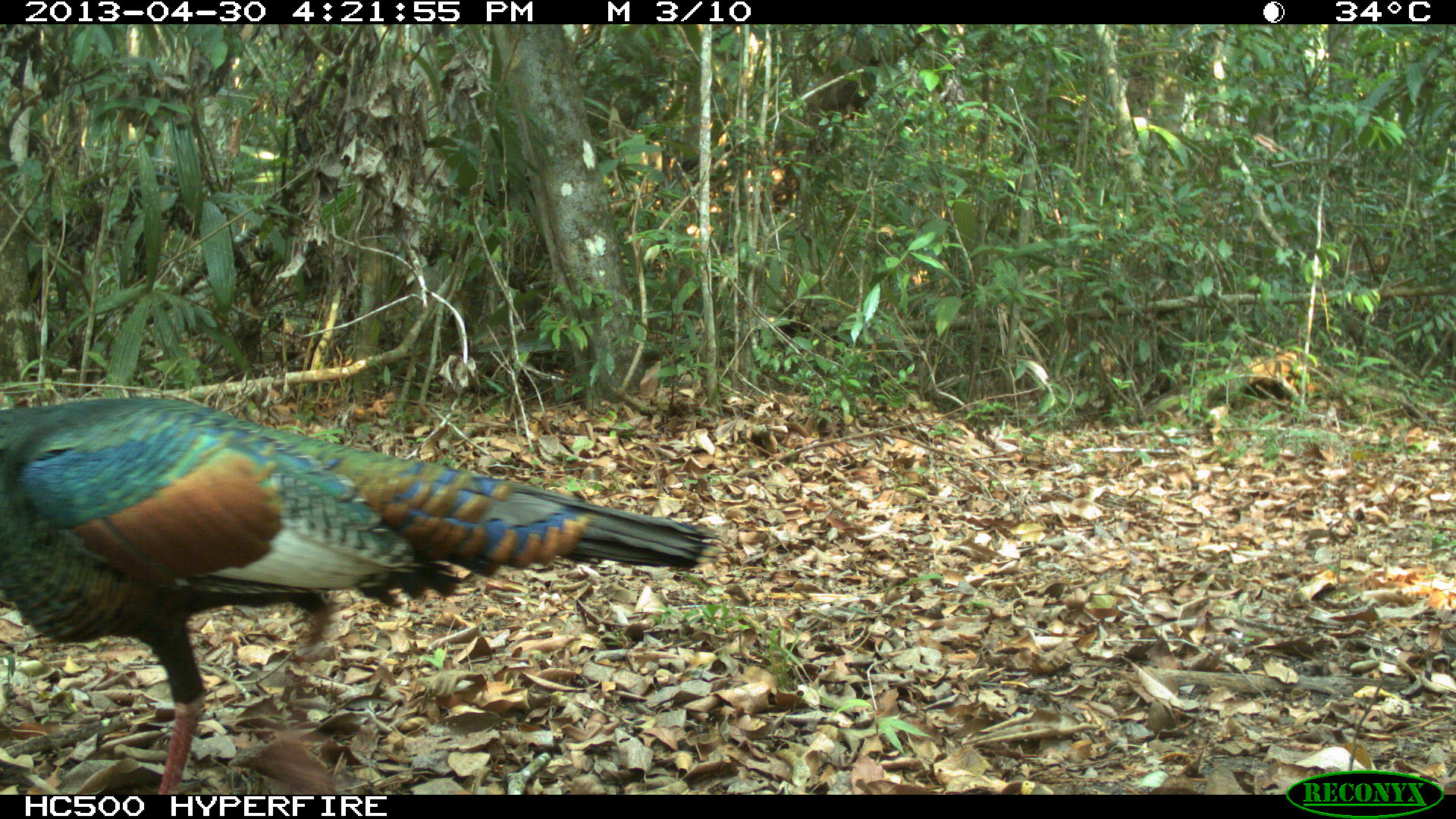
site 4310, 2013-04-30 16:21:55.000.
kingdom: Animalia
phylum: Chordata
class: Aves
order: Galliformes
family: Phasianidae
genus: Meleagris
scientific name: Meleagris ocellata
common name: ocellated turkey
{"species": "Meleagris ocellata (ocellated turkey)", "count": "1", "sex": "male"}